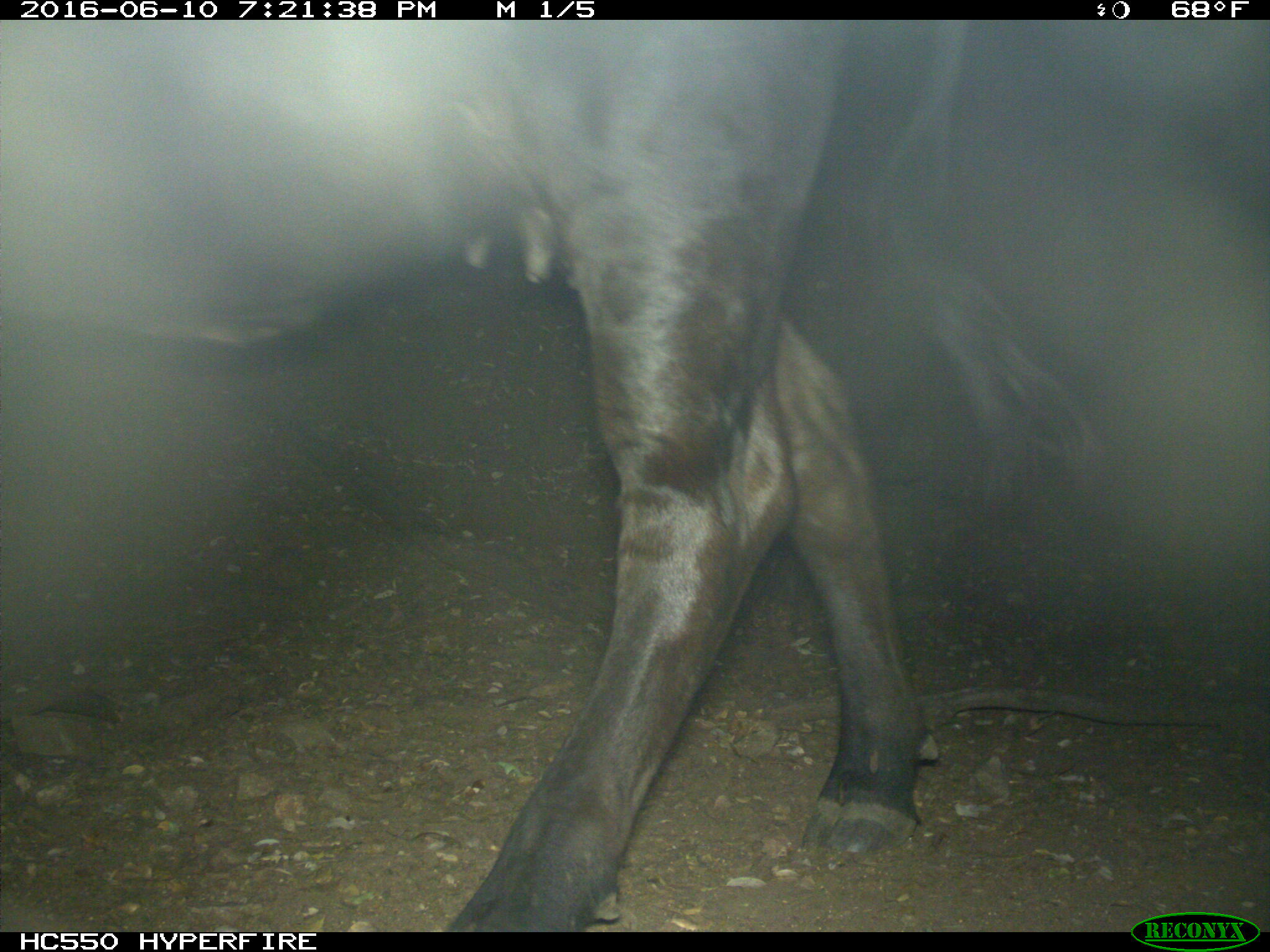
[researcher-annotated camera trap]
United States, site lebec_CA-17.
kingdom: Animalia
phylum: Chordata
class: Mammalia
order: Artiodactyla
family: Bovidae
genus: Bos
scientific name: Bos taurus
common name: domestic cow